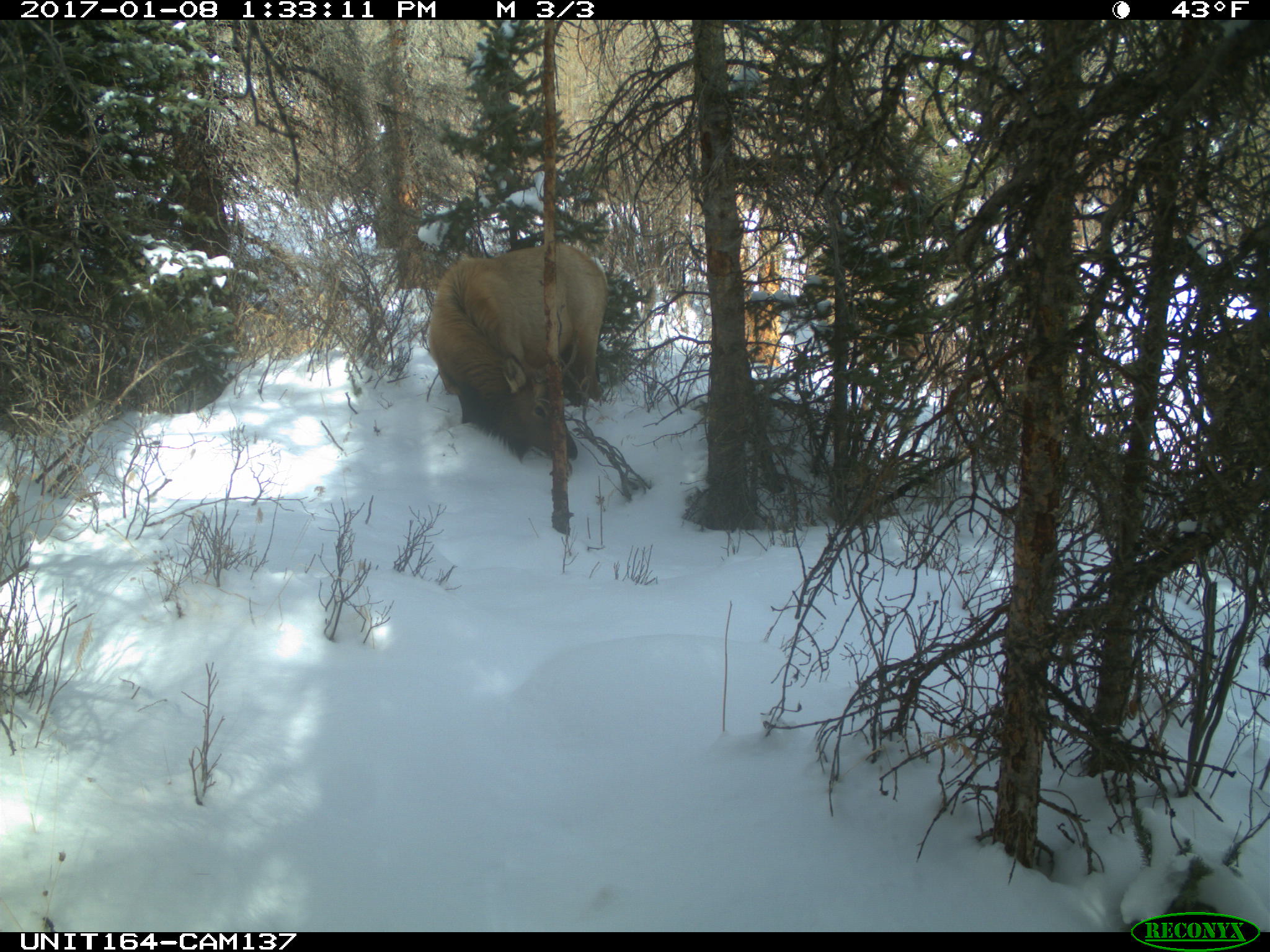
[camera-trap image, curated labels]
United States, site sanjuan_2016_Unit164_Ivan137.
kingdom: Animalia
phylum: Chordata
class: Mammalia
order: Artiodactyla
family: Cervidae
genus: Cervus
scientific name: Cervus elaphus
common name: red deer